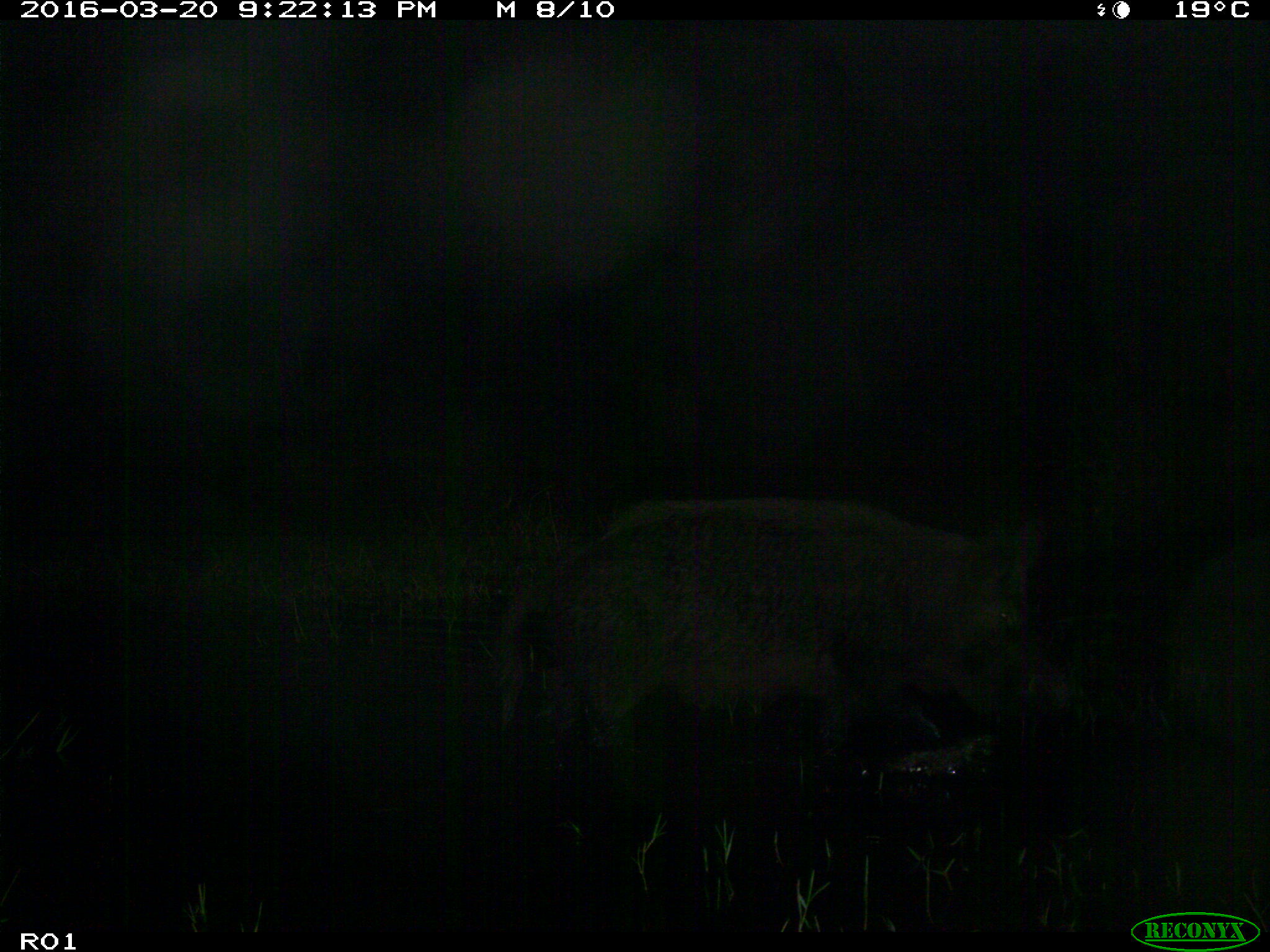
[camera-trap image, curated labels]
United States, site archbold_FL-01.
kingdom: Animalia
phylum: Chordata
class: Mammalia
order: Artiodactyla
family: Suidae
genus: Sus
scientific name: Sus scrofa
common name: wild boar